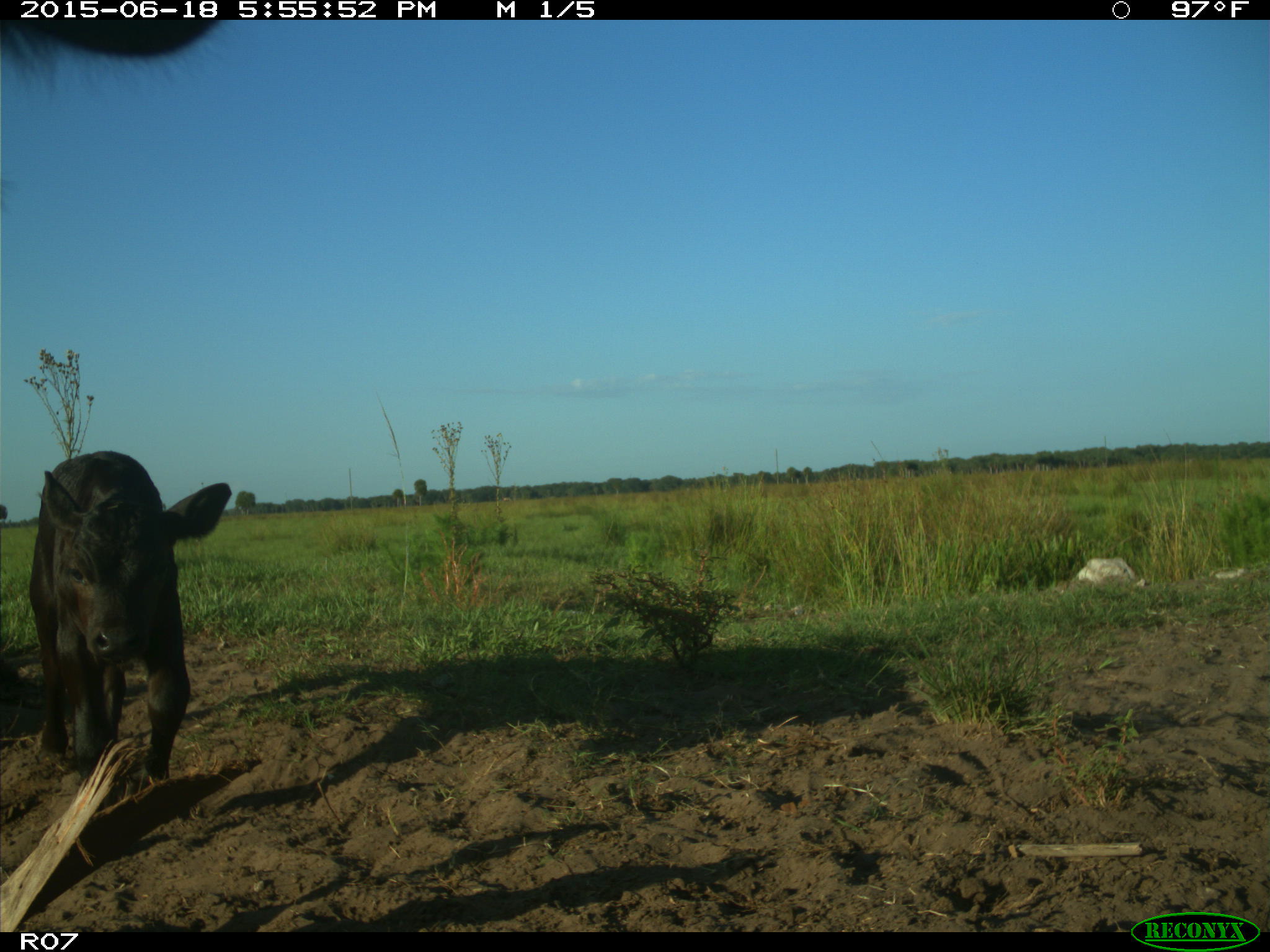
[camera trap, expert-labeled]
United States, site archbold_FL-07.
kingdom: Animalia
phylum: Chordata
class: Mammalia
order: Artiodactyla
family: Bovidae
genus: Bos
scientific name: Bos taurus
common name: domestic cow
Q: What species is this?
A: Bos taurus (domestic cow).